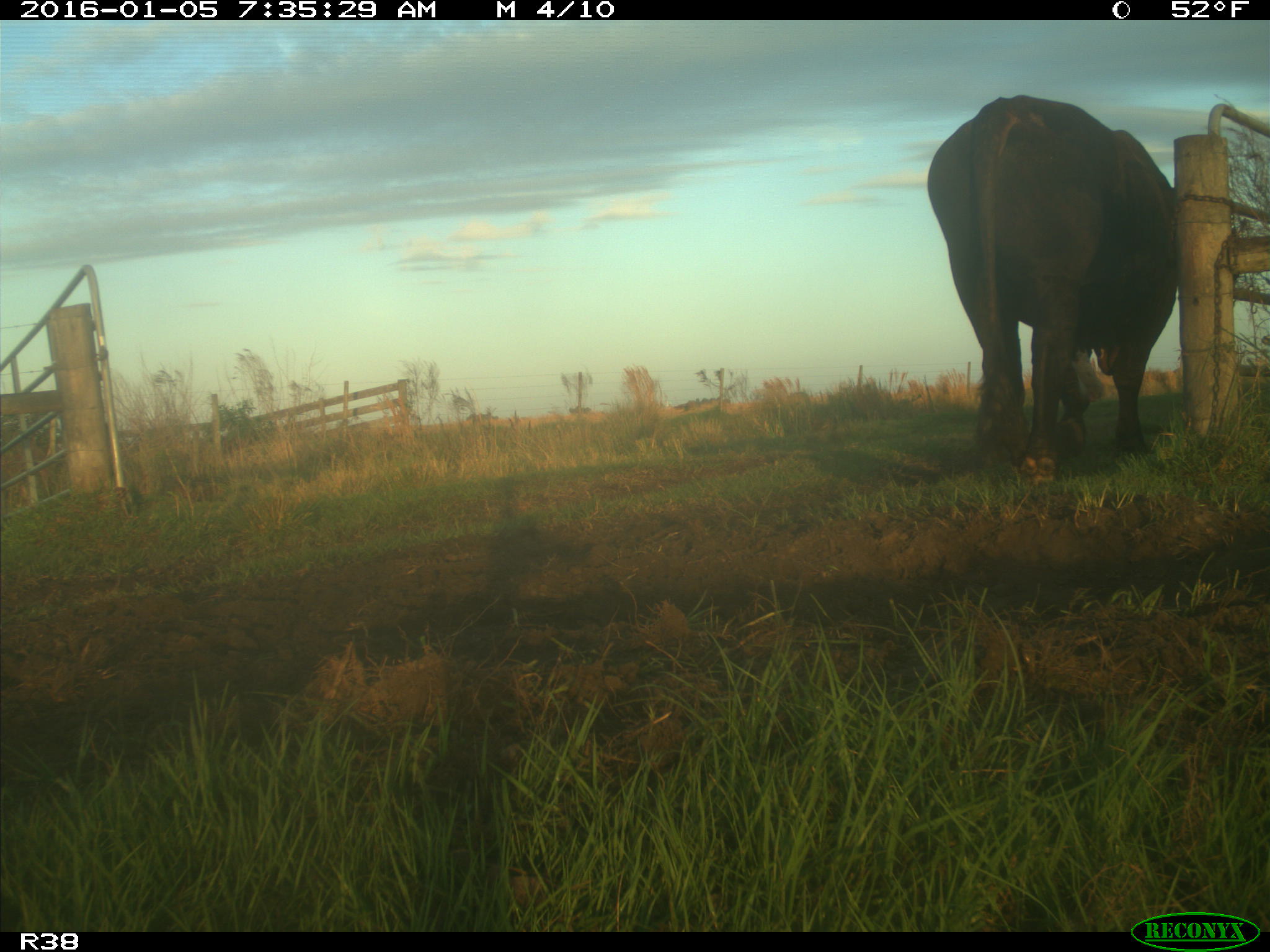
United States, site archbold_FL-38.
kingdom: Animalia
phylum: Chordata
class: Mammalia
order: Artiodactyla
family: Bovidae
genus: Bos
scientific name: Bos taurus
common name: domestic cow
Bos taurus (domestic cow).